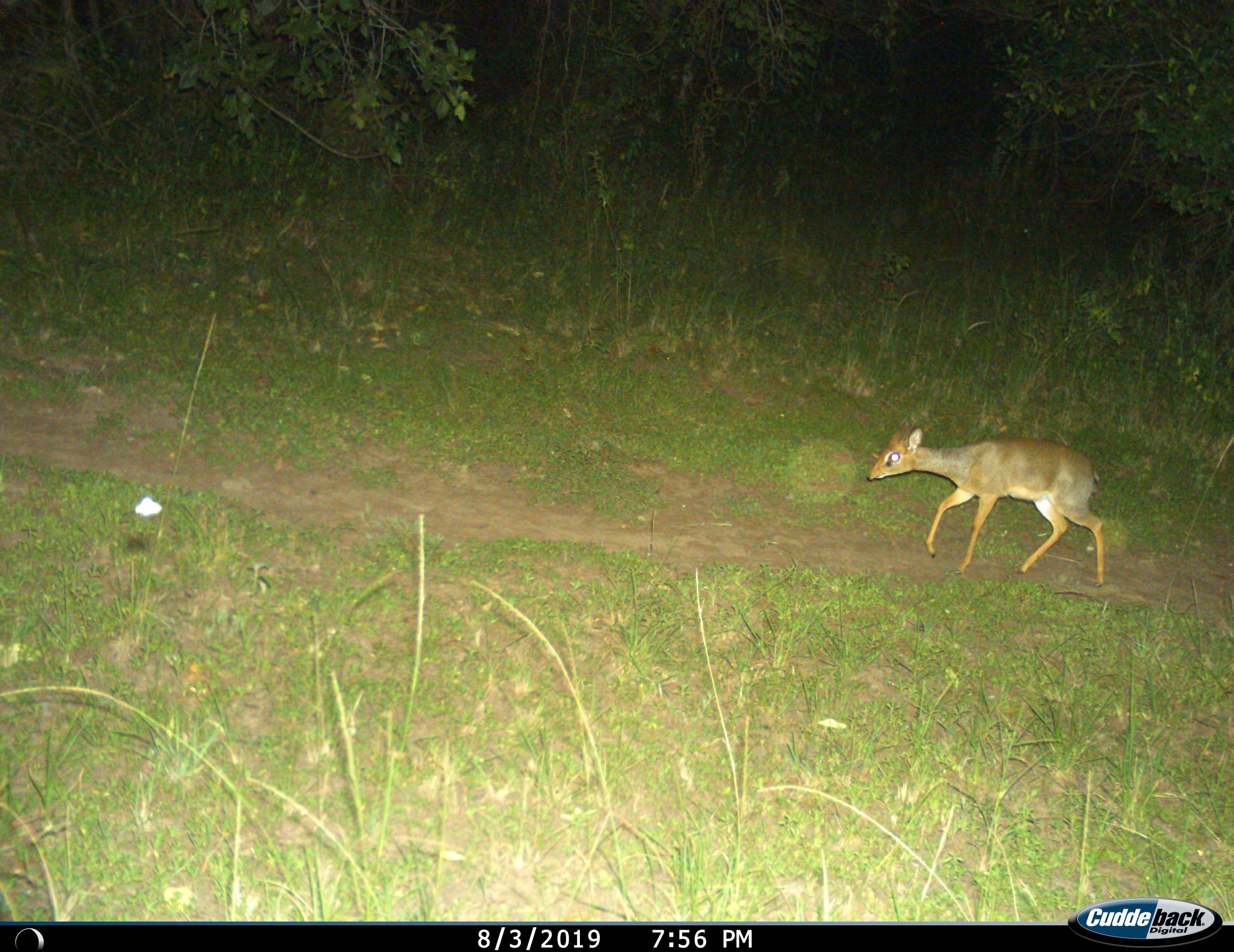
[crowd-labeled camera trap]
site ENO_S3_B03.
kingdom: Animalia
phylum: Chordata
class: Mammalia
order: Artiodactyla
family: Bovidae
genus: Madoqua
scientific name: Madoqua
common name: dik-dik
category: dikdik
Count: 1.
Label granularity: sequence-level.